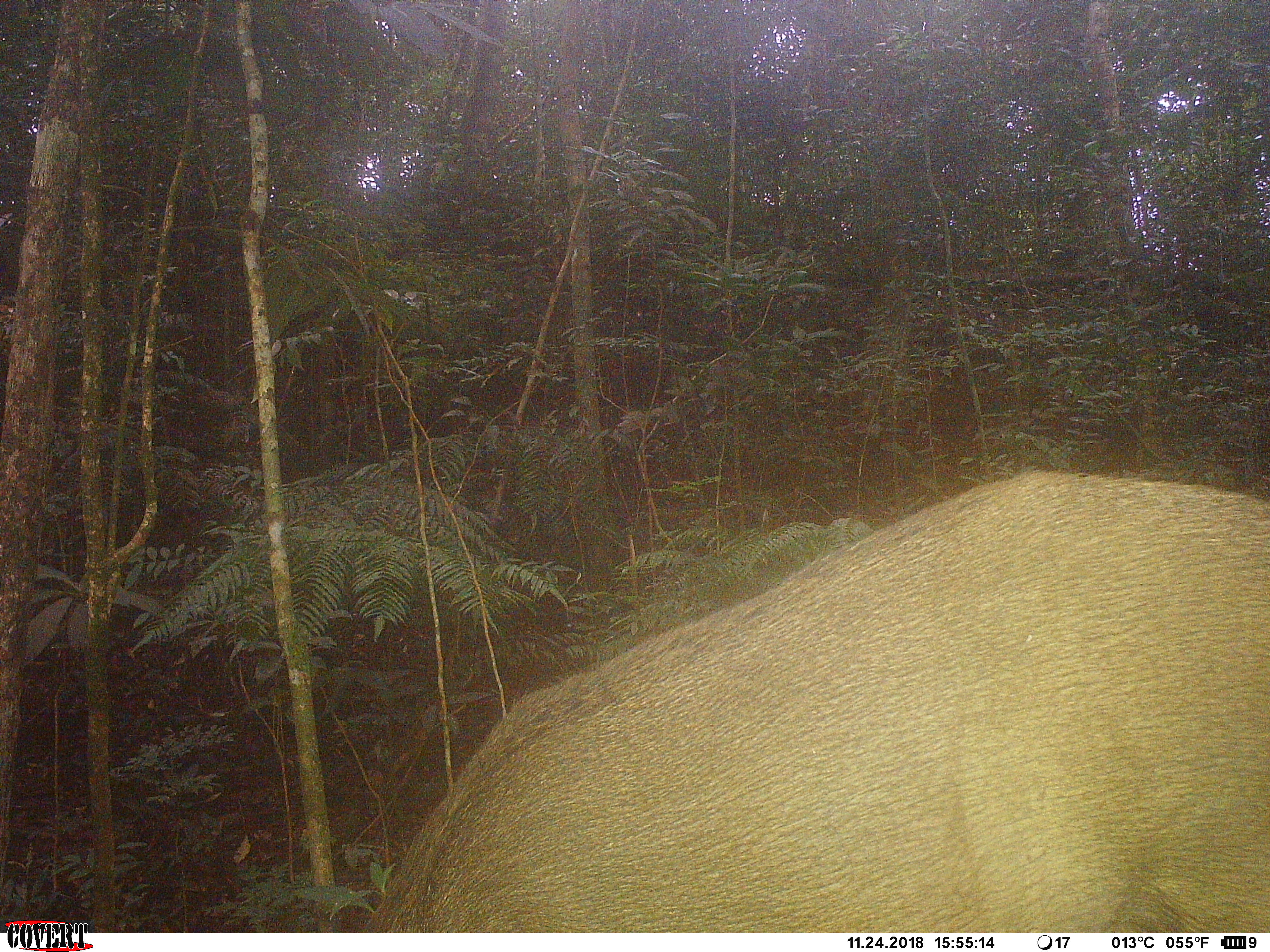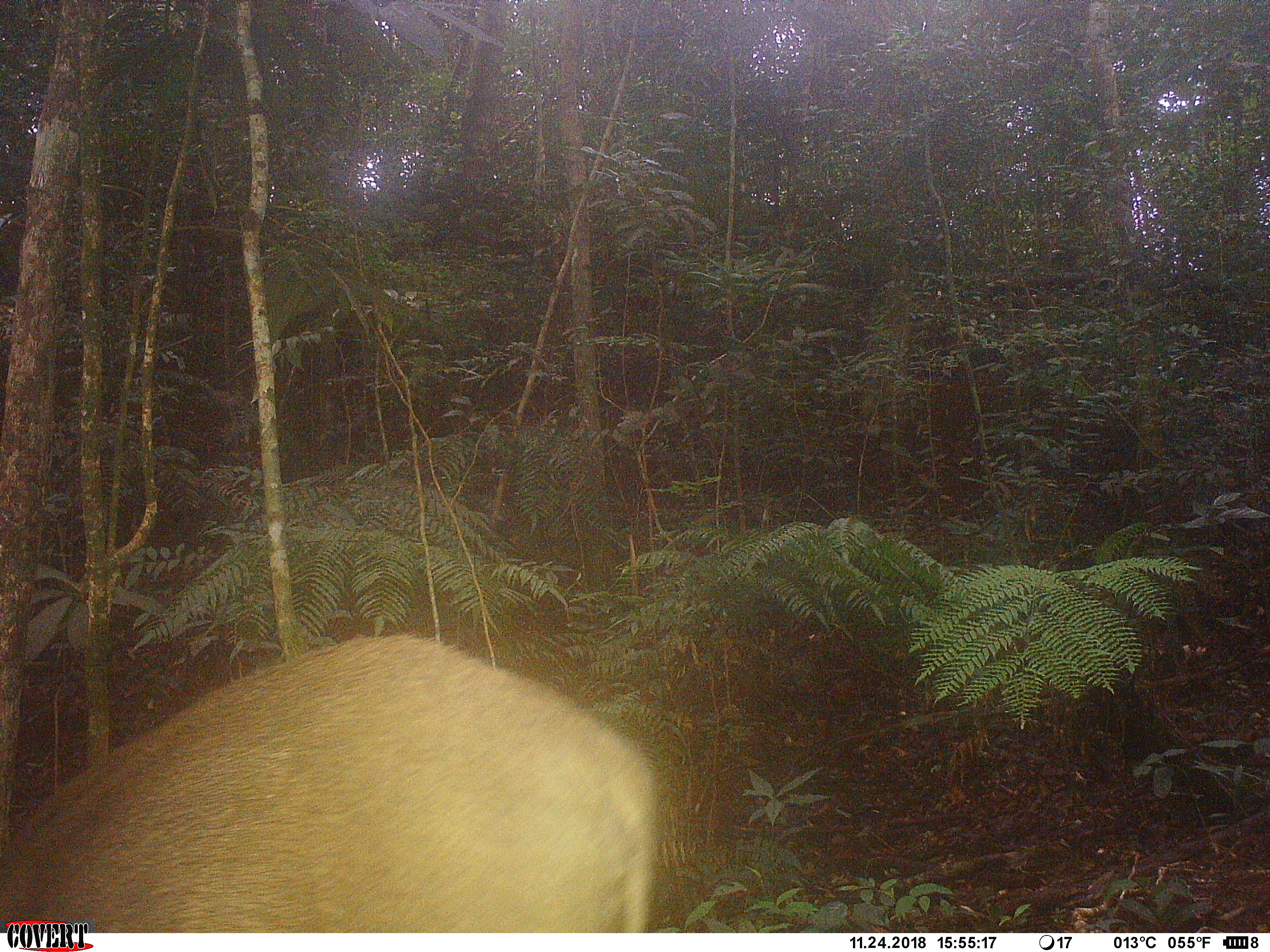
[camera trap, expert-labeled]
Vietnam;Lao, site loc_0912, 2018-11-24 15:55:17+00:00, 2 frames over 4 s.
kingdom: Animalia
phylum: Chordata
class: Mammalia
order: Artiodactyla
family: Suidae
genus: Sus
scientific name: Sus scrofa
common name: eurasian wild pig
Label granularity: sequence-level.